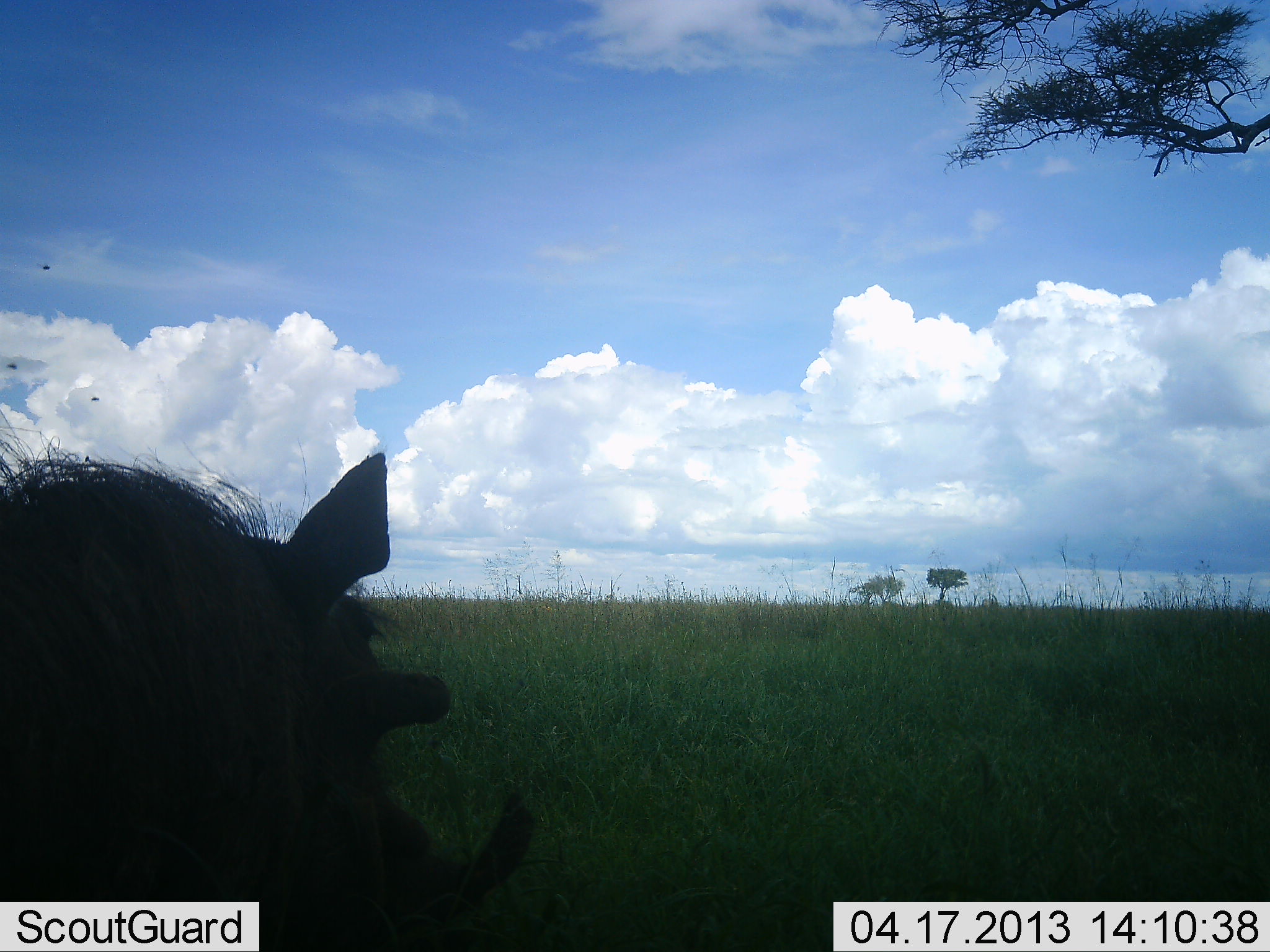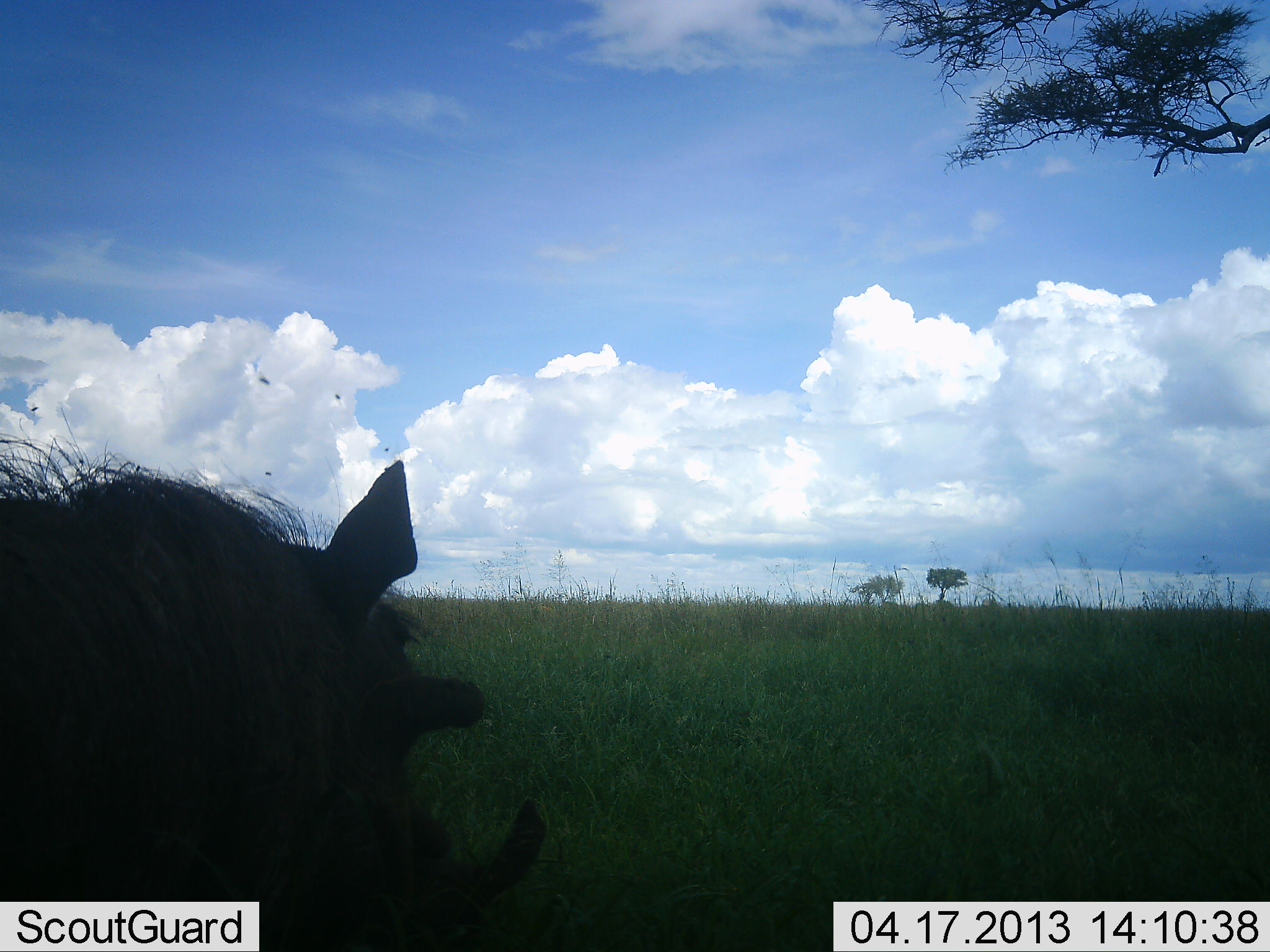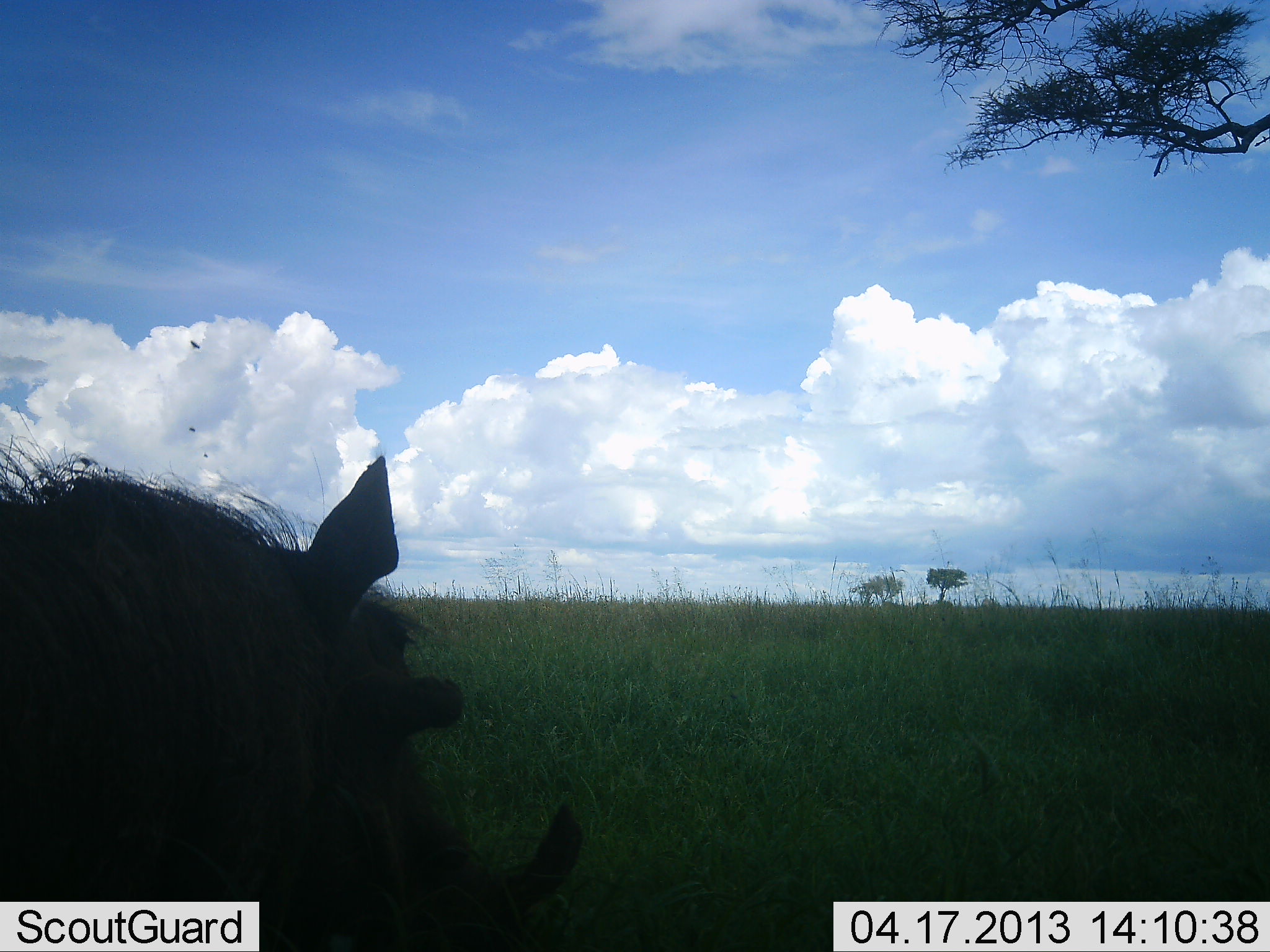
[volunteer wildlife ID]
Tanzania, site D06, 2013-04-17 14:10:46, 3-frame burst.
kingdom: Animalia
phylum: Chordata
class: Mammalia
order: Artiodactyla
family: Suidae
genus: Phacochoerus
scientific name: Phacochoerus africanus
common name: warthog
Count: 1.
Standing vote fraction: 88%.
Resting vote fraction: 6%.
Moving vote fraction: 12%.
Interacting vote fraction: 0%.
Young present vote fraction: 0%.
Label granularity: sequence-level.